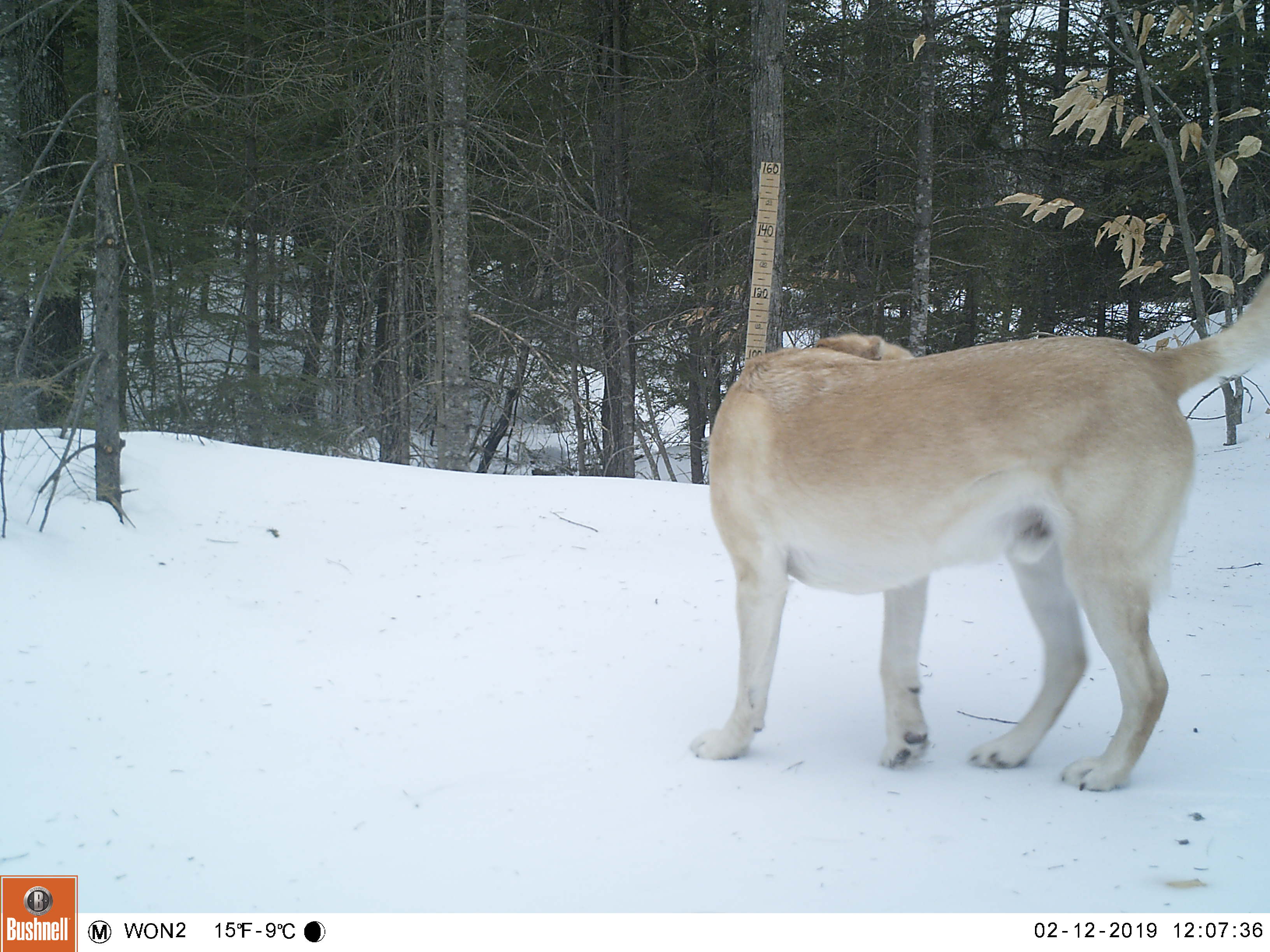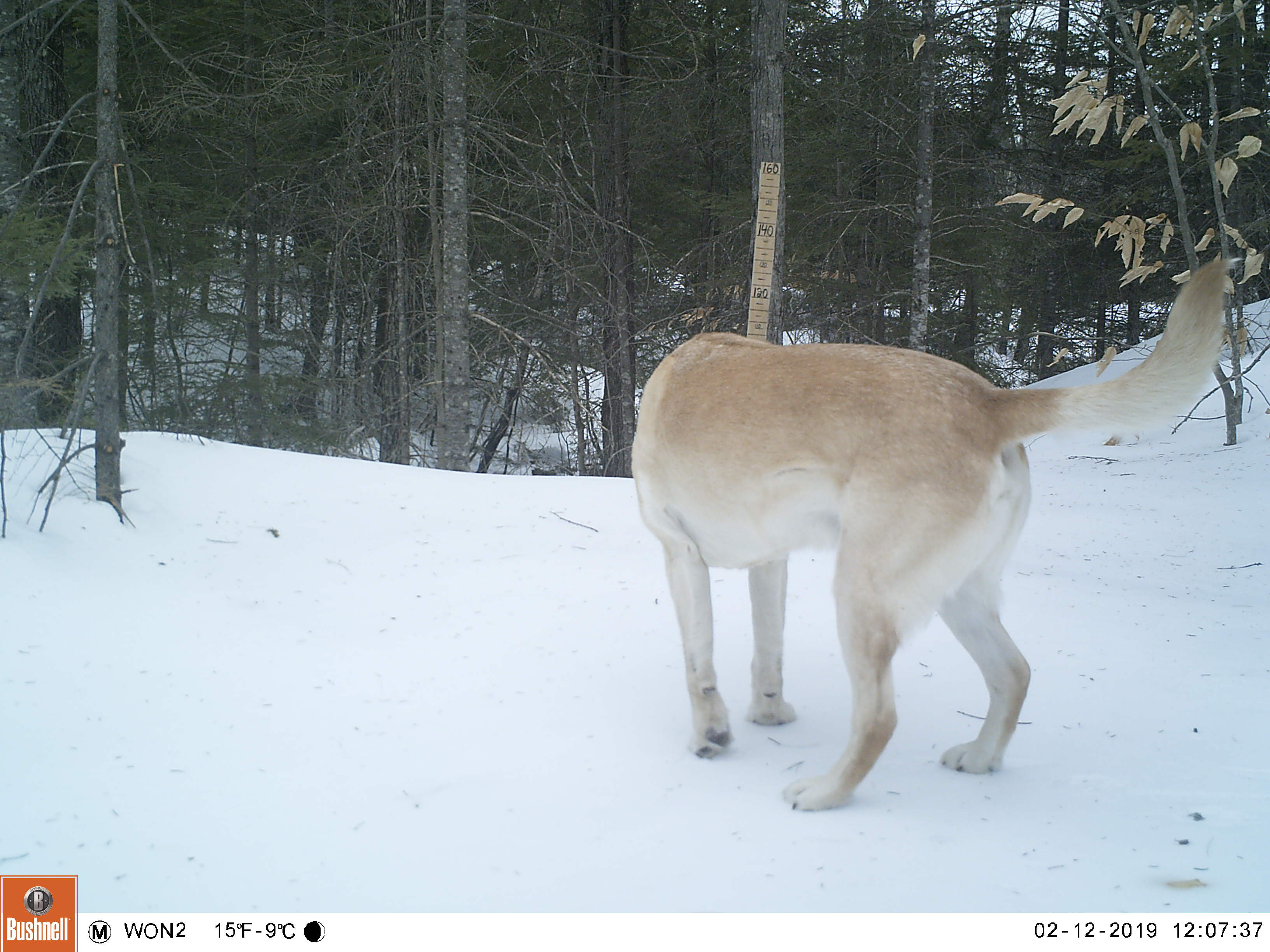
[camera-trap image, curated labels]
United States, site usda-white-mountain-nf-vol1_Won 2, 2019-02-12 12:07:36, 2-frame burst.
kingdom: Animalia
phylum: Chordata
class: Mammalia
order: Carnivora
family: Canidae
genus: Canis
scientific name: Canis familiaris familiaris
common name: domestic dog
Domestic dog (Canis familiaris familiaris).